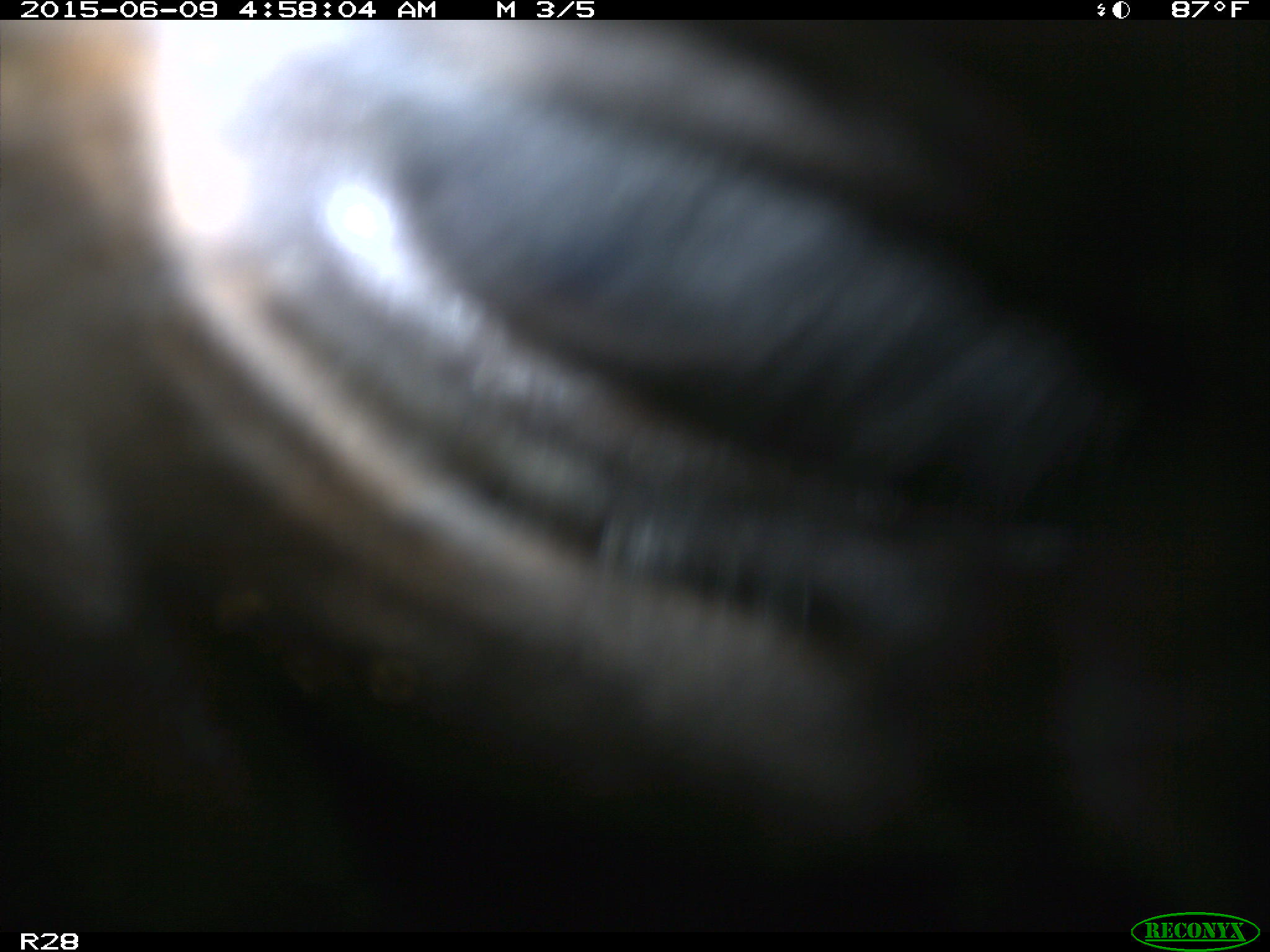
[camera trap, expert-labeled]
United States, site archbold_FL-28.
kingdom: Animalia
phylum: Chordata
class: Mammalia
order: Artiodactyla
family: Bovidae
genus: Bos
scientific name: Bos taurus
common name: domestic cow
Bos taurus (domestic cow).